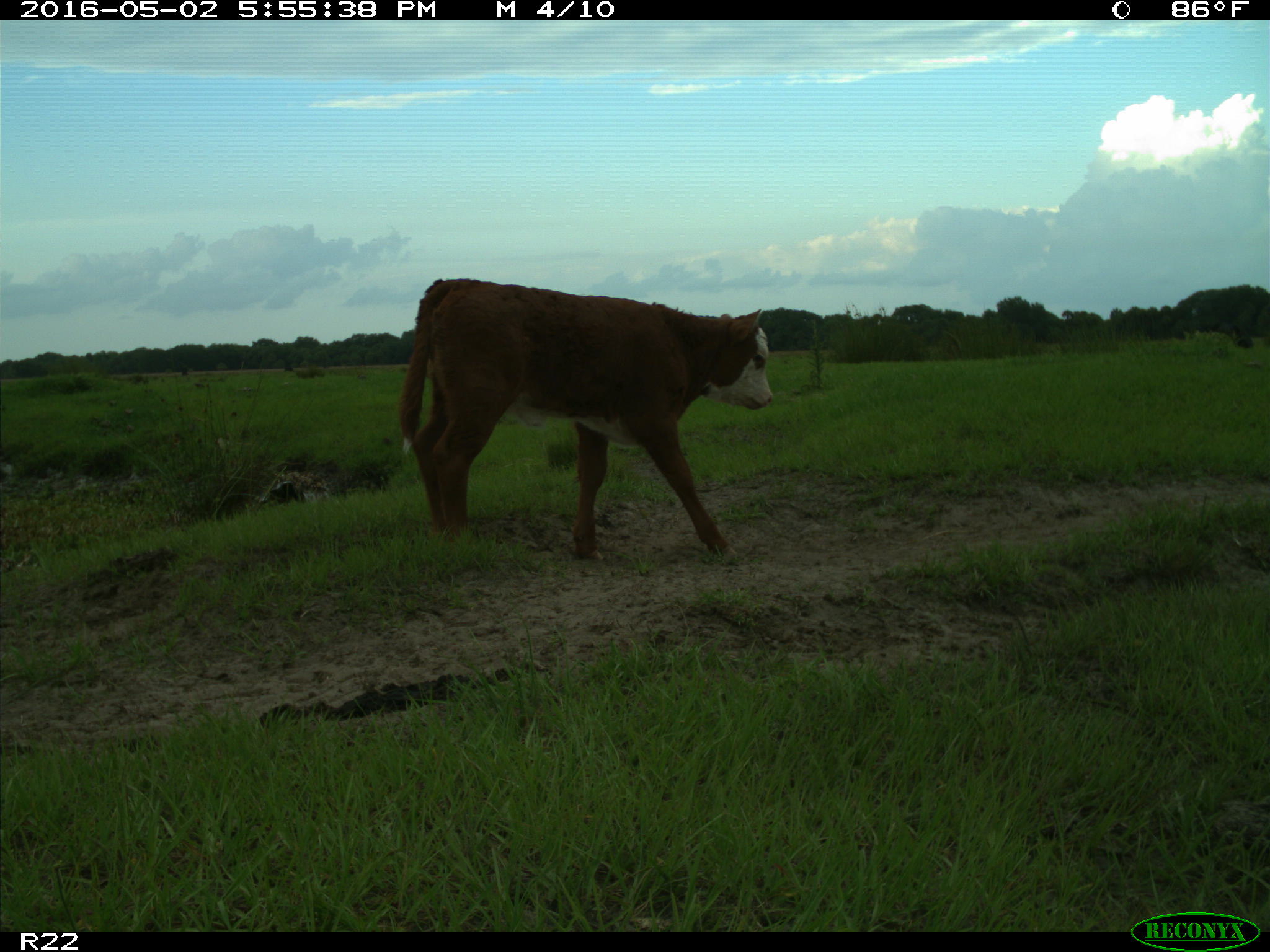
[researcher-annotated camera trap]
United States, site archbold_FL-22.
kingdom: Animalia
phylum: Chordata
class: Mammalia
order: Artiodactyla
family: Bovidae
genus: Bos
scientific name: Bos taurus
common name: domestic cow